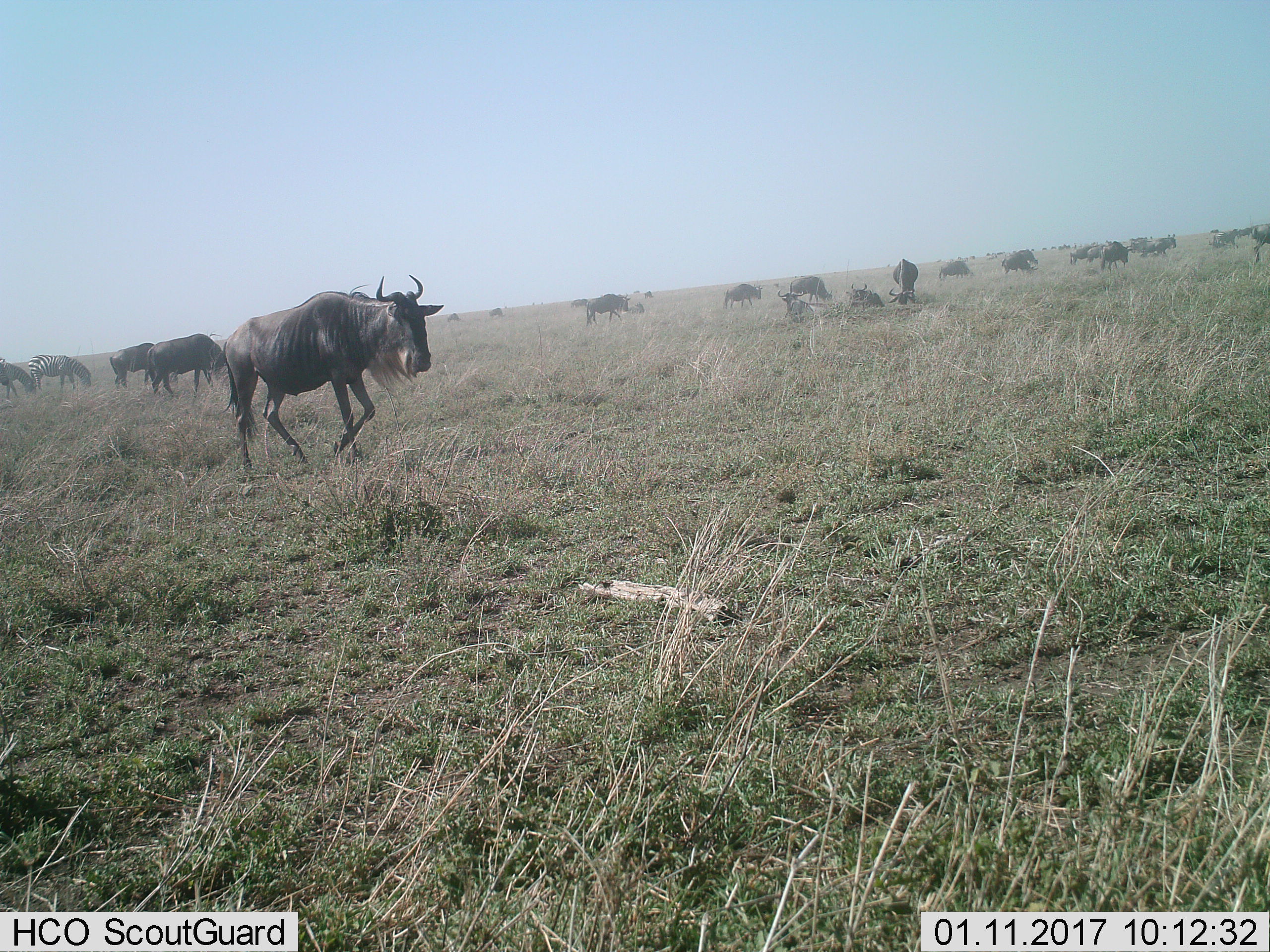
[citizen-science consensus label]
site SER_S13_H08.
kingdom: Animalia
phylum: Chordata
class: Mammalia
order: Artiodactyla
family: Bovidae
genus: Connochaetes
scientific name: Connochaetes taurinus taurinus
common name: blue wildebeest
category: wildebeestblue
Wildebeestblue (blue wildebeest) (Connochaetes taurinus taurinus), count 11-50. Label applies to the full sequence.